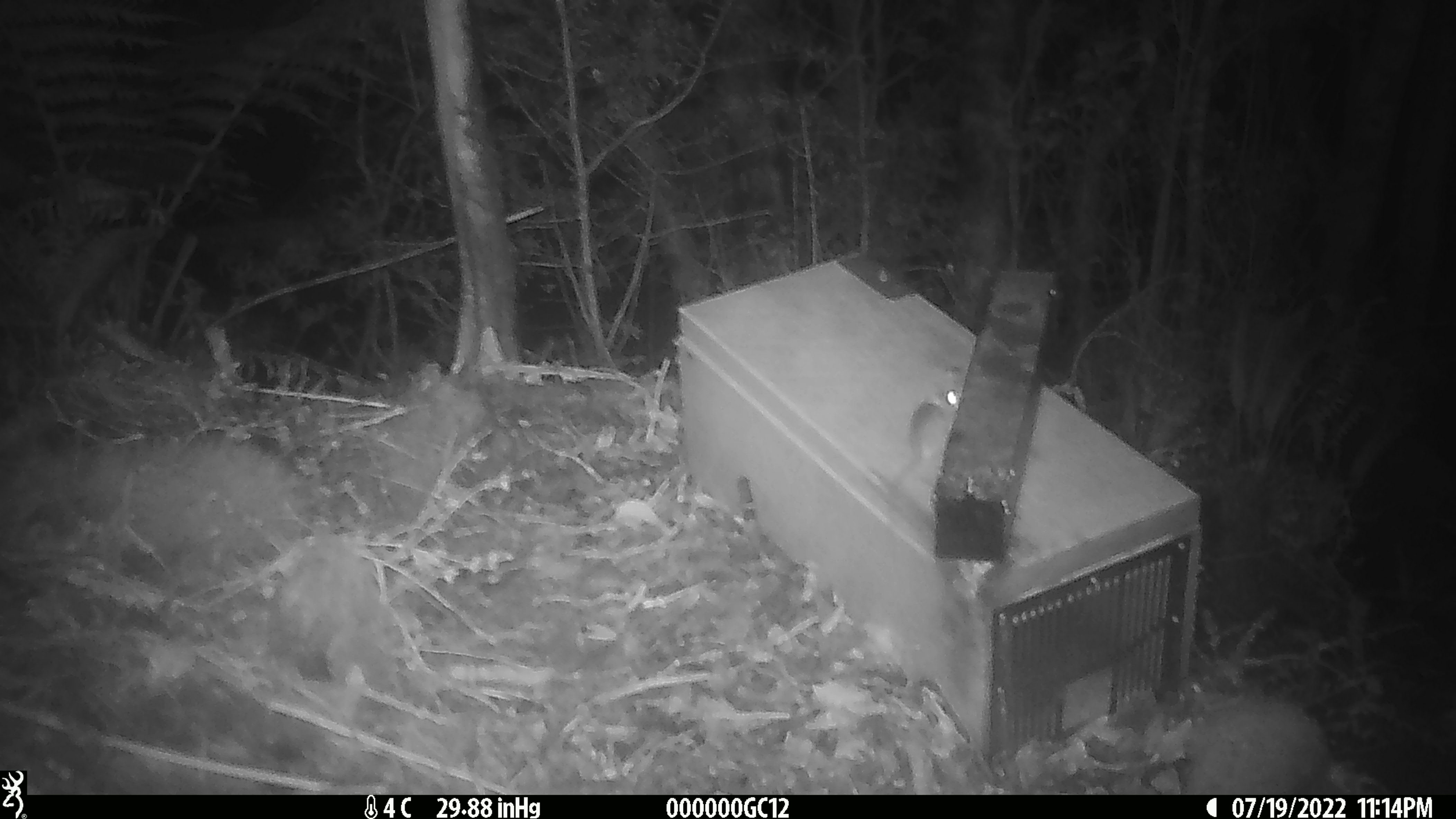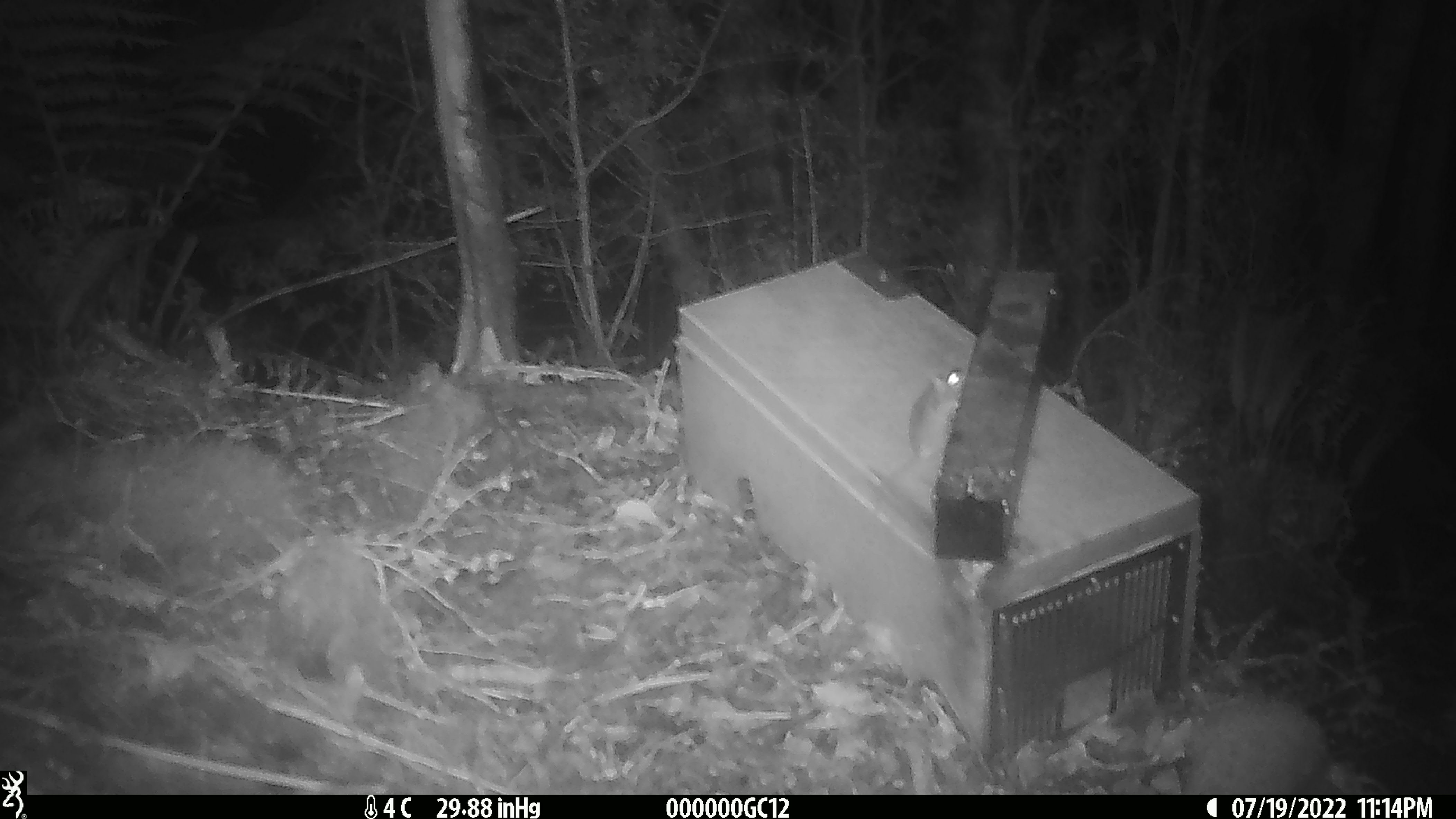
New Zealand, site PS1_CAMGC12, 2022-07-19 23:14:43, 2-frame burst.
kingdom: Animalia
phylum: Chordata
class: Mammalia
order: Rodentia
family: Muridae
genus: Mus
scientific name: Mus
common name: mouse